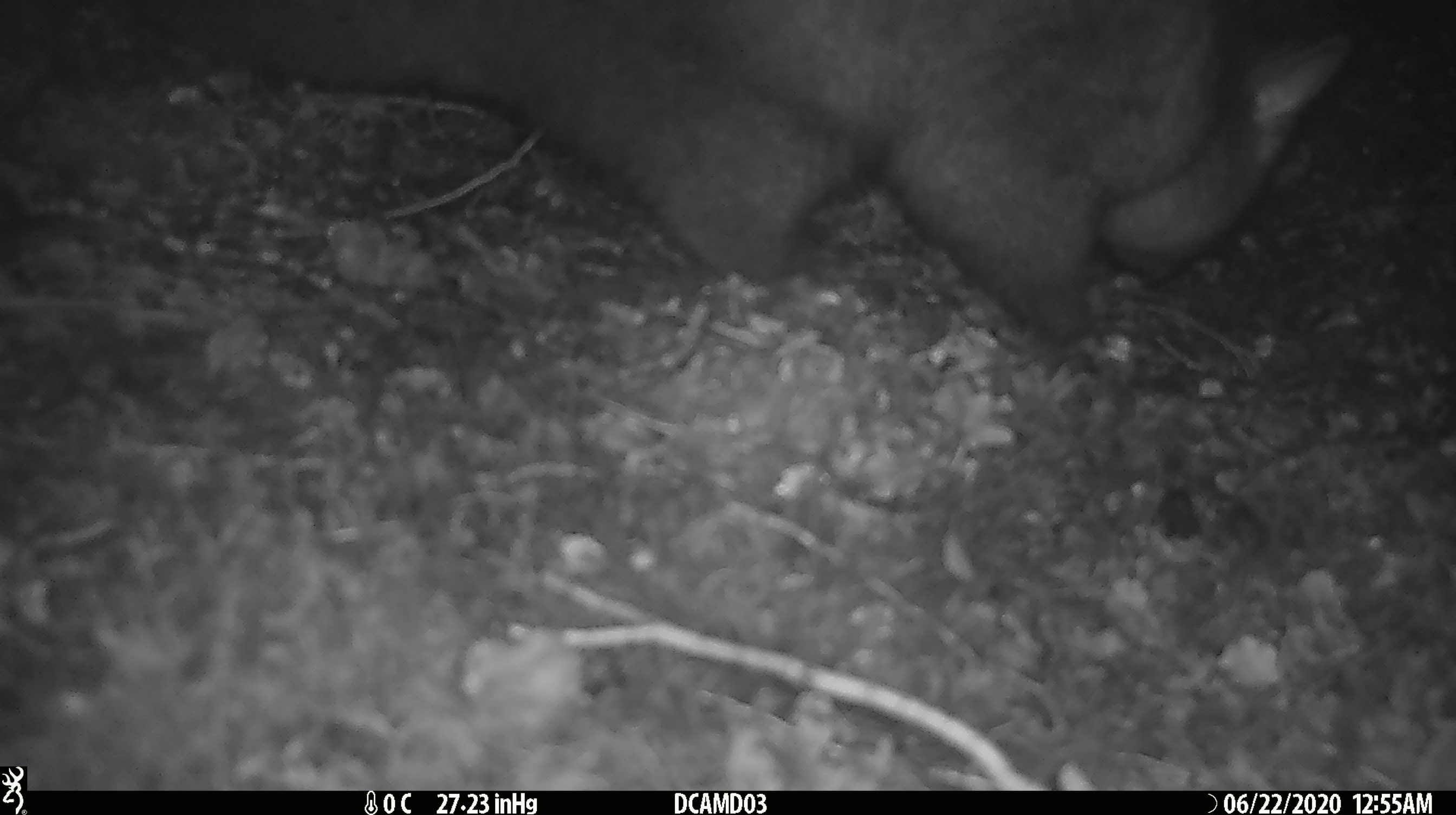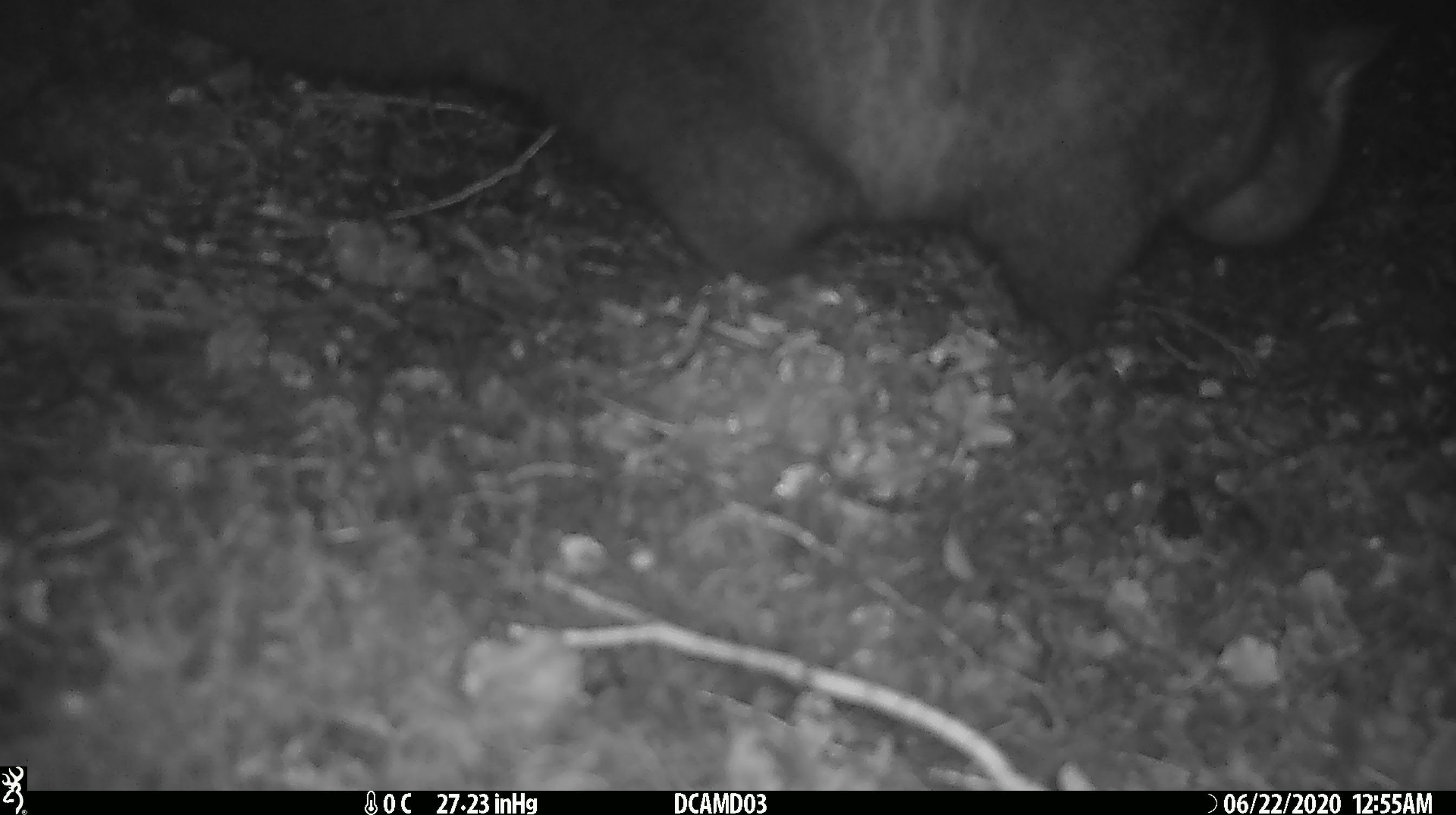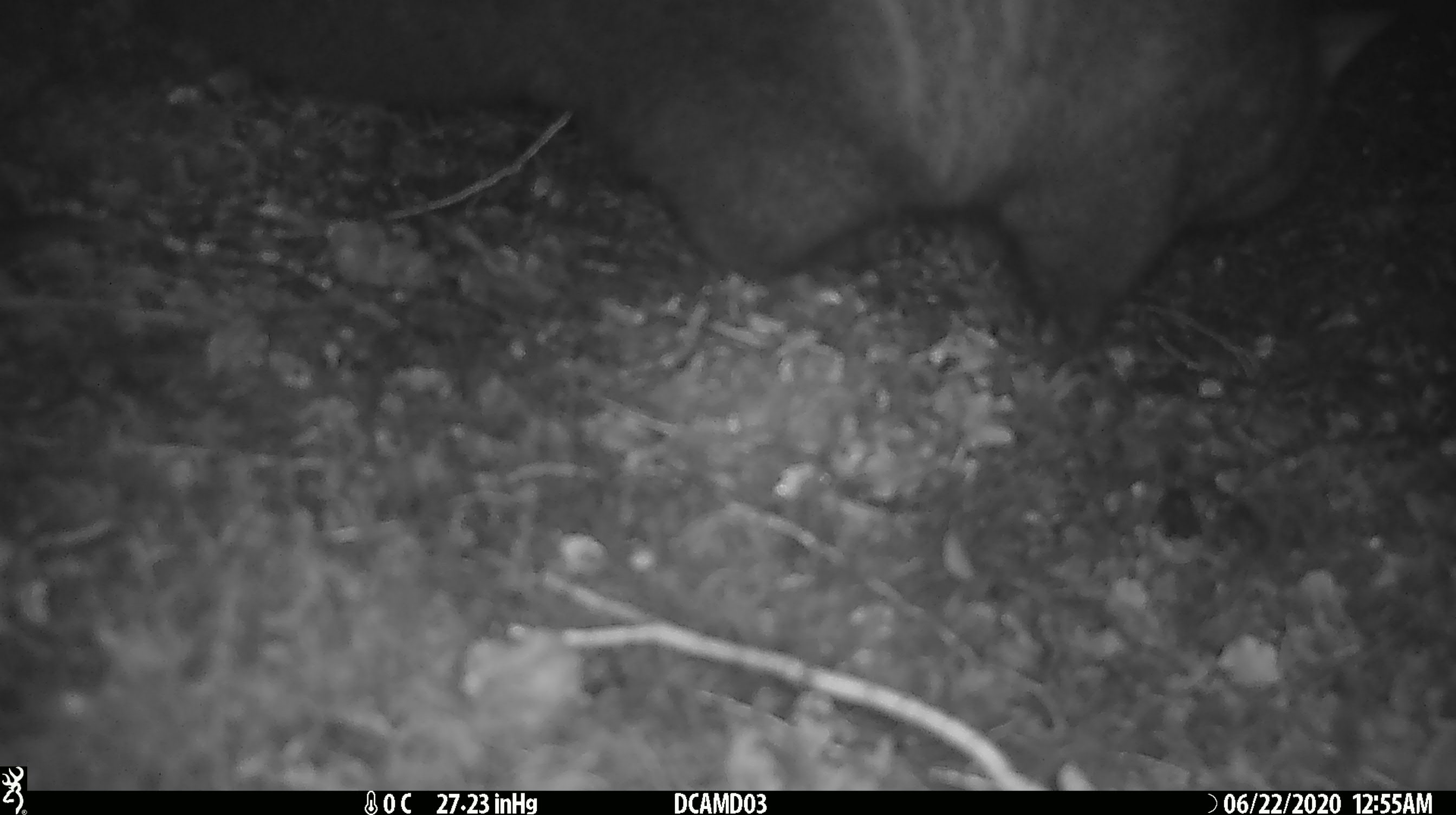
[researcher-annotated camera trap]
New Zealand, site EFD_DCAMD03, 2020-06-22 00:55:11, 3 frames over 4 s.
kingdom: Animalia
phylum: Chordata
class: Mammalia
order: Diprotodontia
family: Phalangeridae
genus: Trichosurus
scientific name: Trichosurus vulpecula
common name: common brushtail possum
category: possum